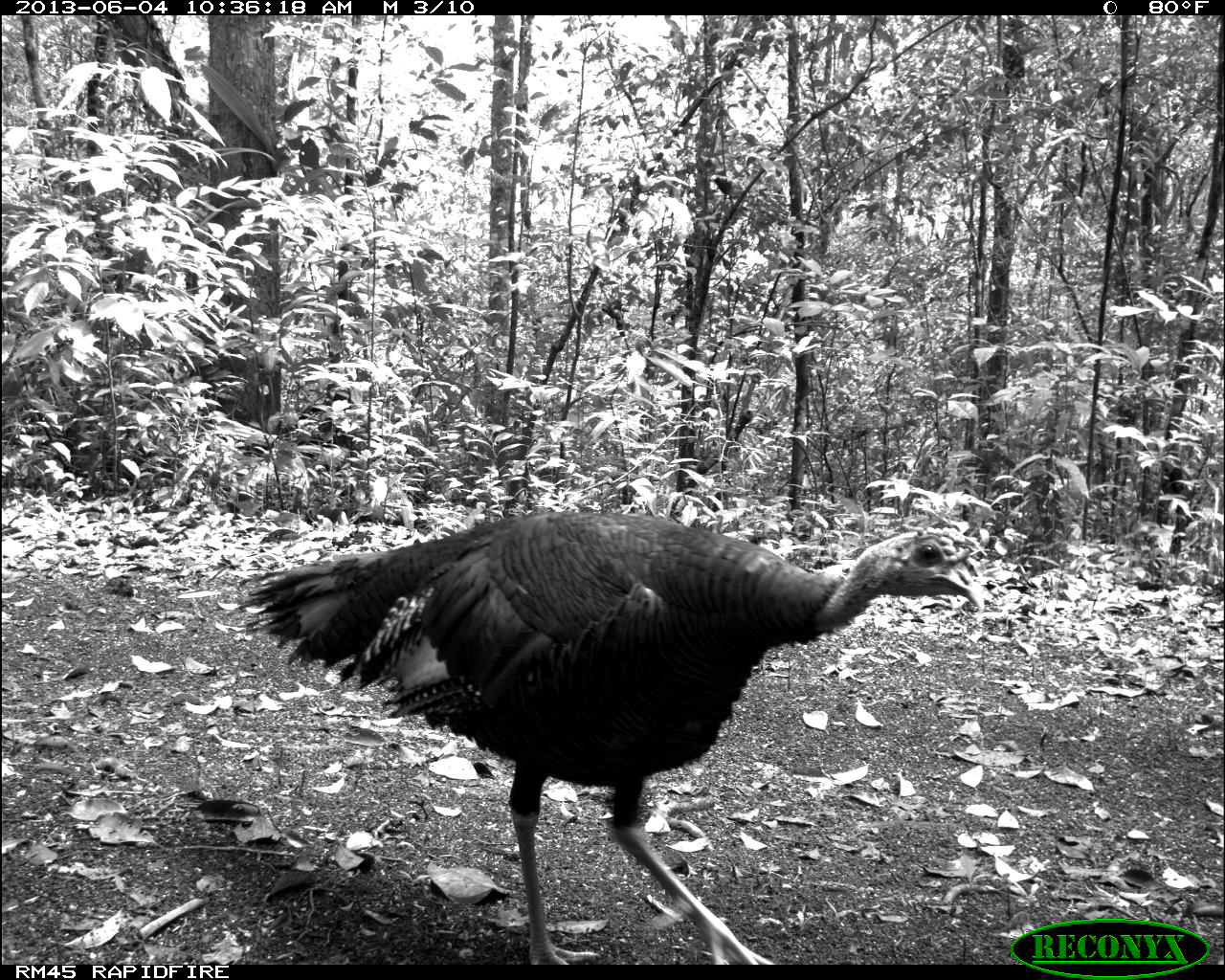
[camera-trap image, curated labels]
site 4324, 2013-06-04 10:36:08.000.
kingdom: Animalia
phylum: Chordata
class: Aves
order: Galliformes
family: Phasianidae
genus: Meleagris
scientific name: Meleagris ocellata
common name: ocellated turkey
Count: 1.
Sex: male.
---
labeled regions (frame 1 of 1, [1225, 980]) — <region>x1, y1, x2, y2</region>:
meleagris ocellata: <region>235, 505, 982, 965</region>